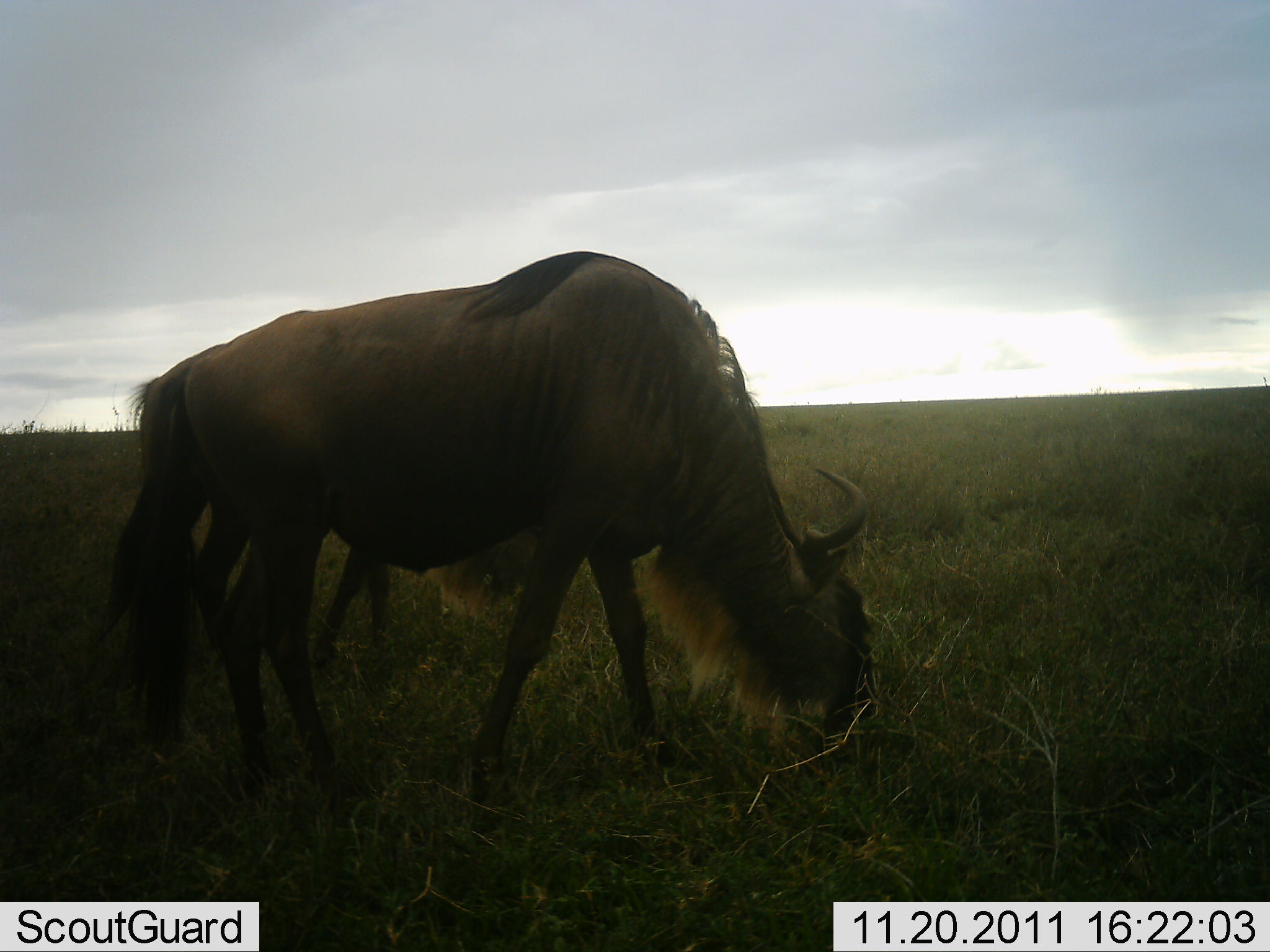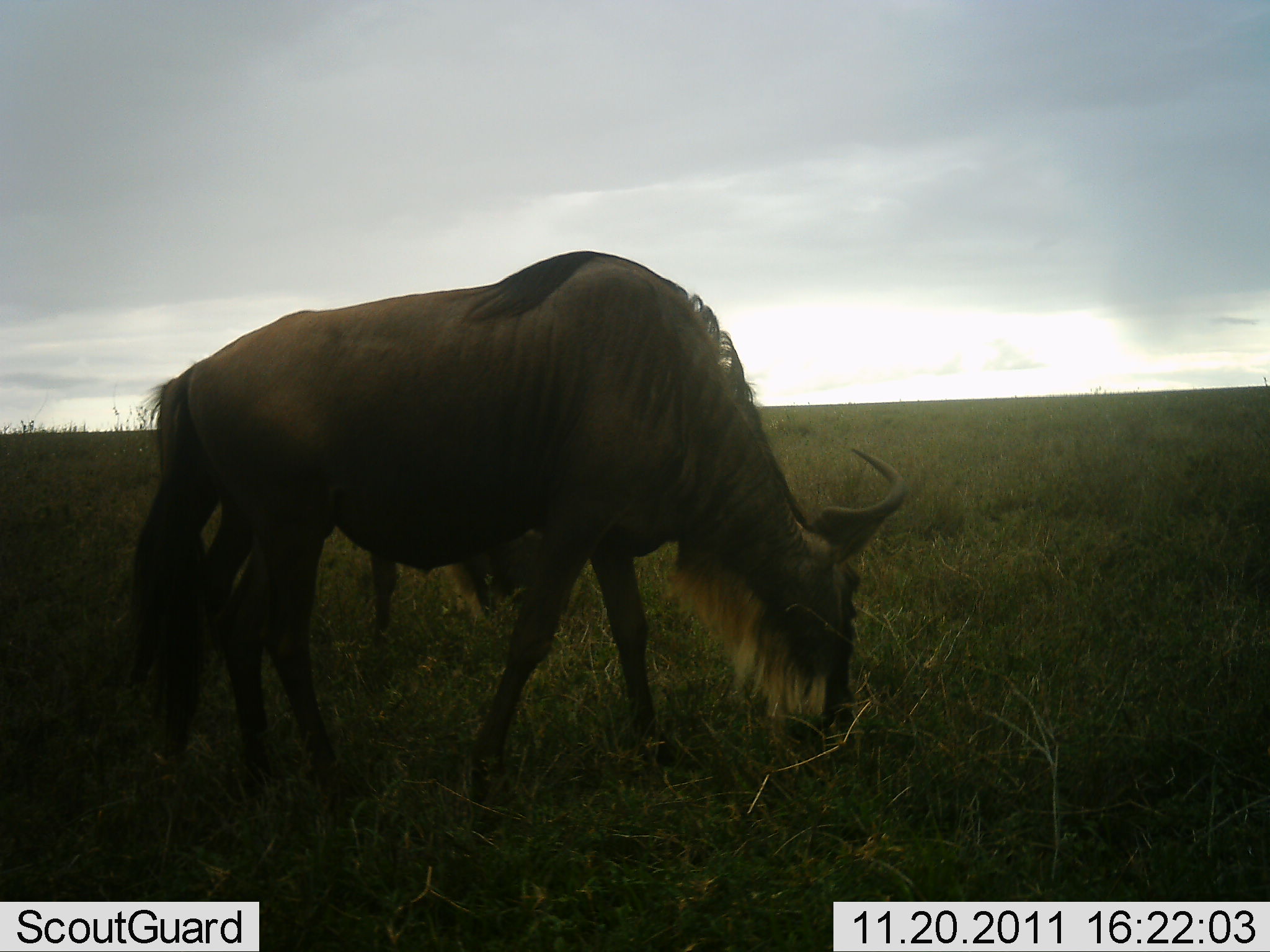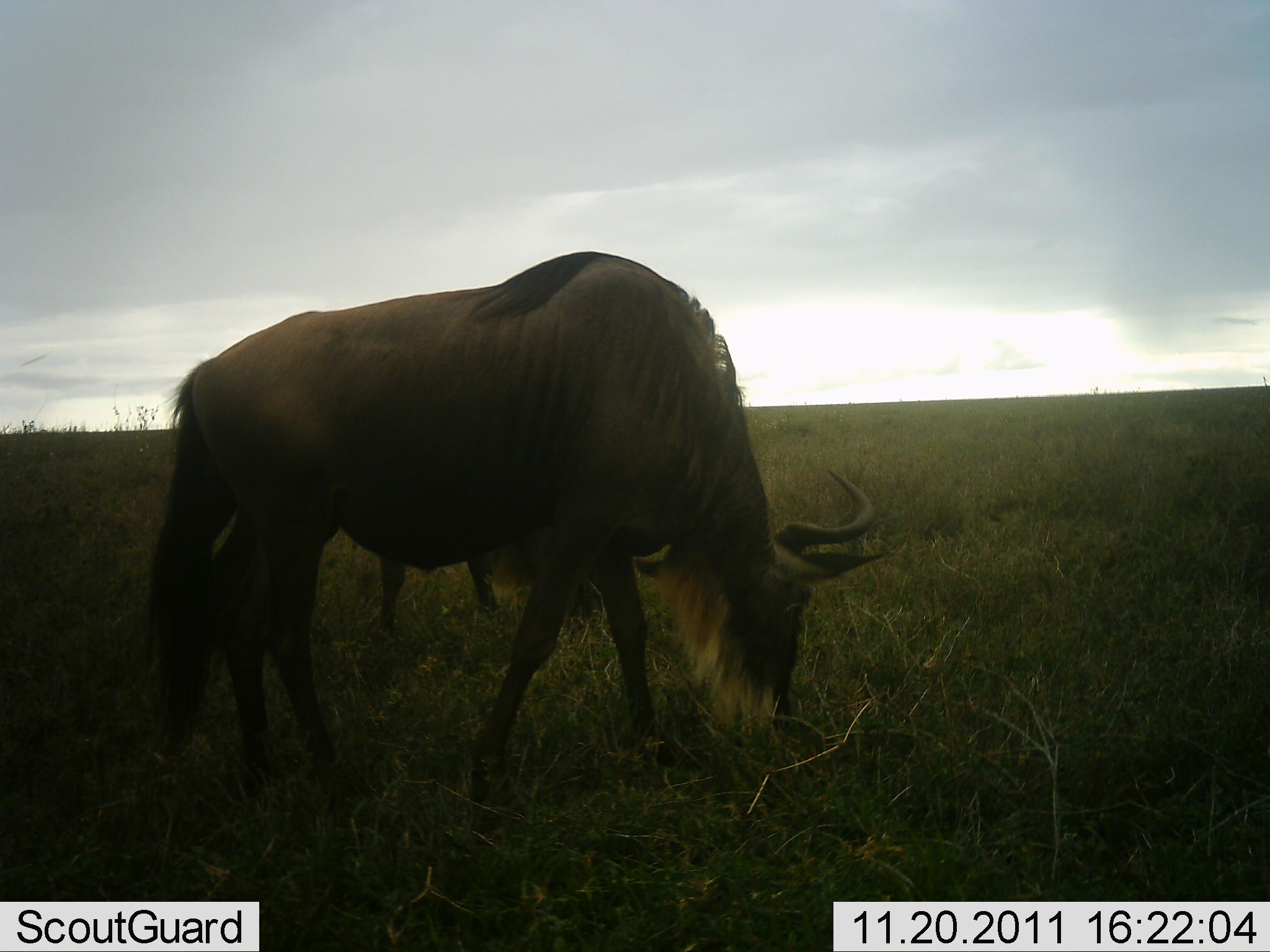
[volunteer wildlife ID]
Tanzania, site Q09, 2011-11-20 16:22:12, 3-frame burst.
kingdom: Animalia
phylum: Chordata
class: Mammalia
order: Artiodactyla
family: Bovidae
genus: Connochaetes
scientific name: Connochaetes taurinus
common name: blue wildebeest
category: wildebeest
Wildebeest (blue wildebeest) (Connochaetes taurinus), count 1. Behavior (volunteer vote fractions): standing 18%, resting 0%, moving 9%, interacting 0%. Young present (vote fraction): 0%. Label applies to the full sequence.